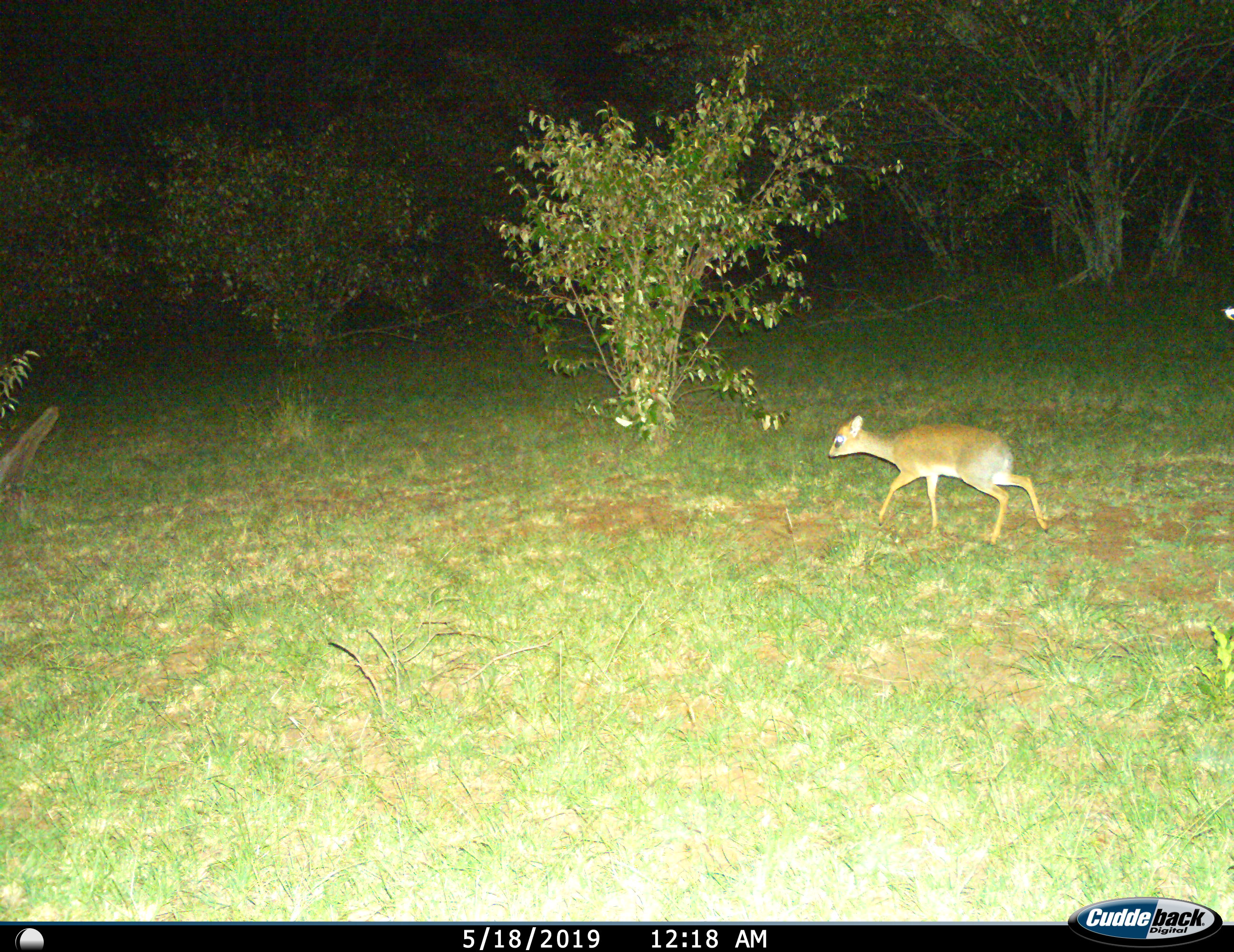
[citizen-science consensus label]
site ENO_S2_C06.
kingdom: Animalia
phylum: Chordata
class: Mammalia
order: Artiodactyla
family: Bovidae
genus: Madoqua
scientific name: Madoqua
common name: dik-dik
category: dikdik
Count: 1.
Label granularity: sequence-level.